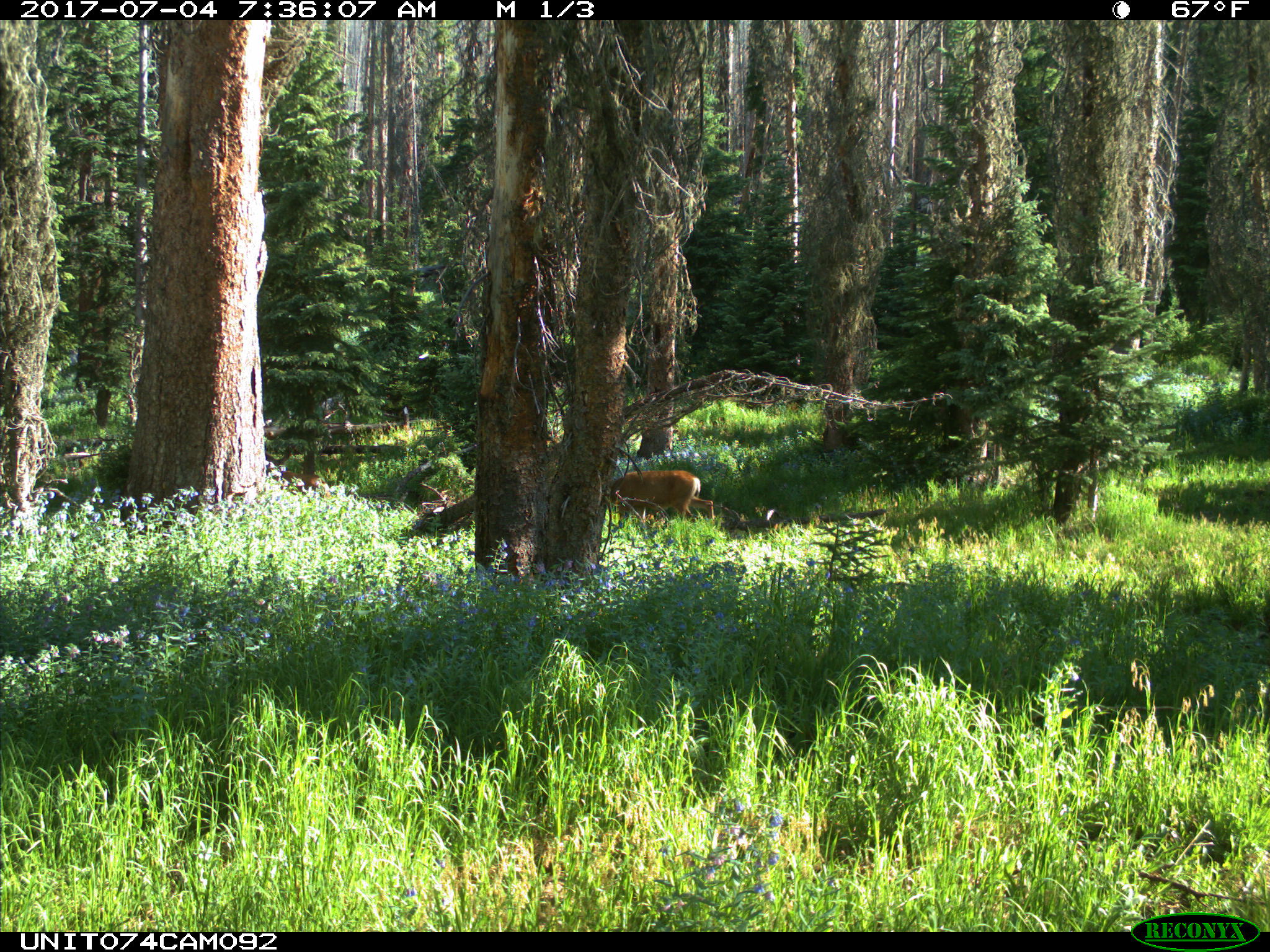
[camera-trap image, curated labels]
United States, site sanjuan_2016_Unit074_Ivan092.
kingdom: Animalia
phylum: Chordata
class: Mammalia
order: Artiodactyla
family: Cervidae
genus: Odocoileus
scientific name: Odocoileus hemionus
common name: mule deer